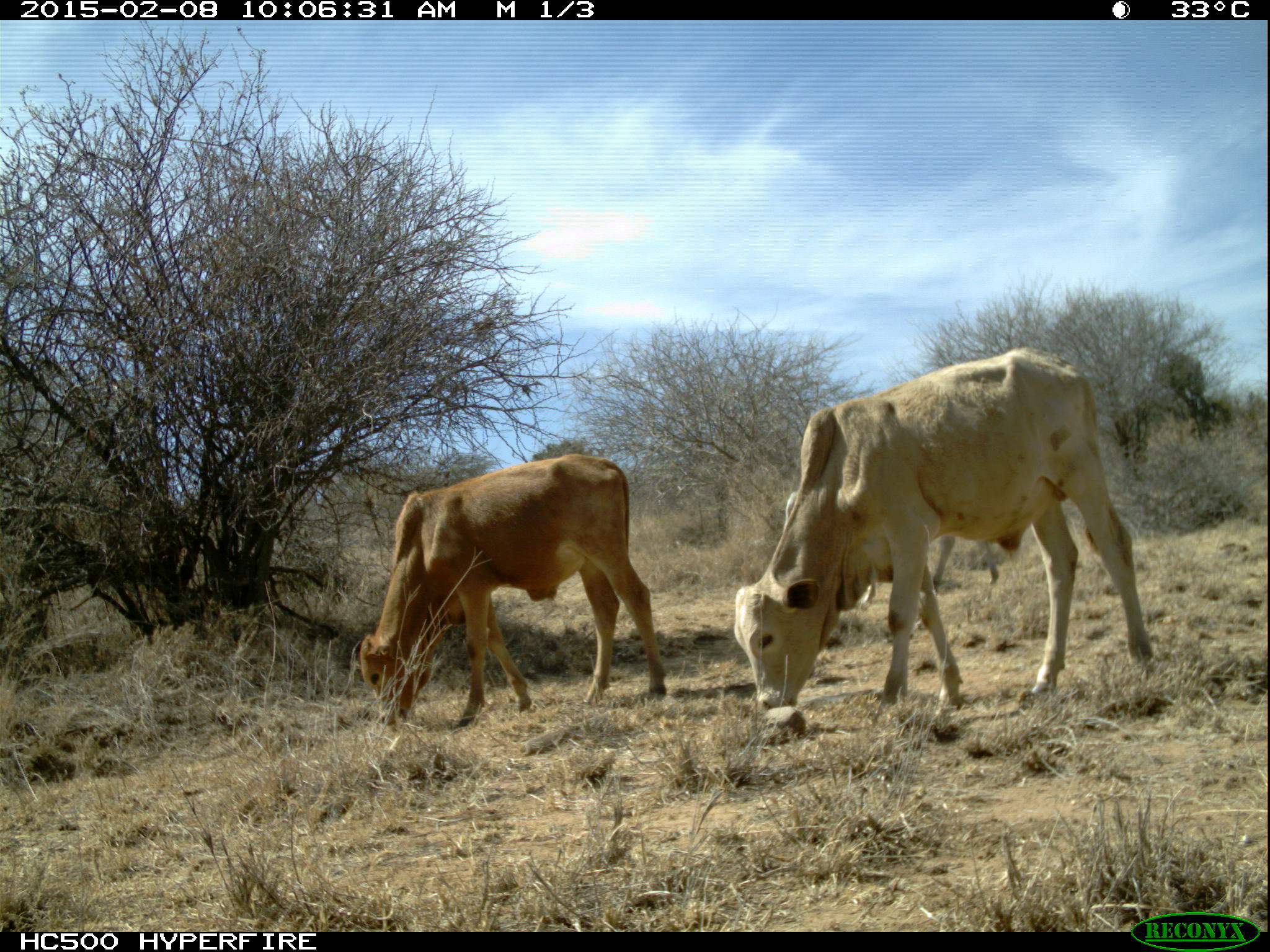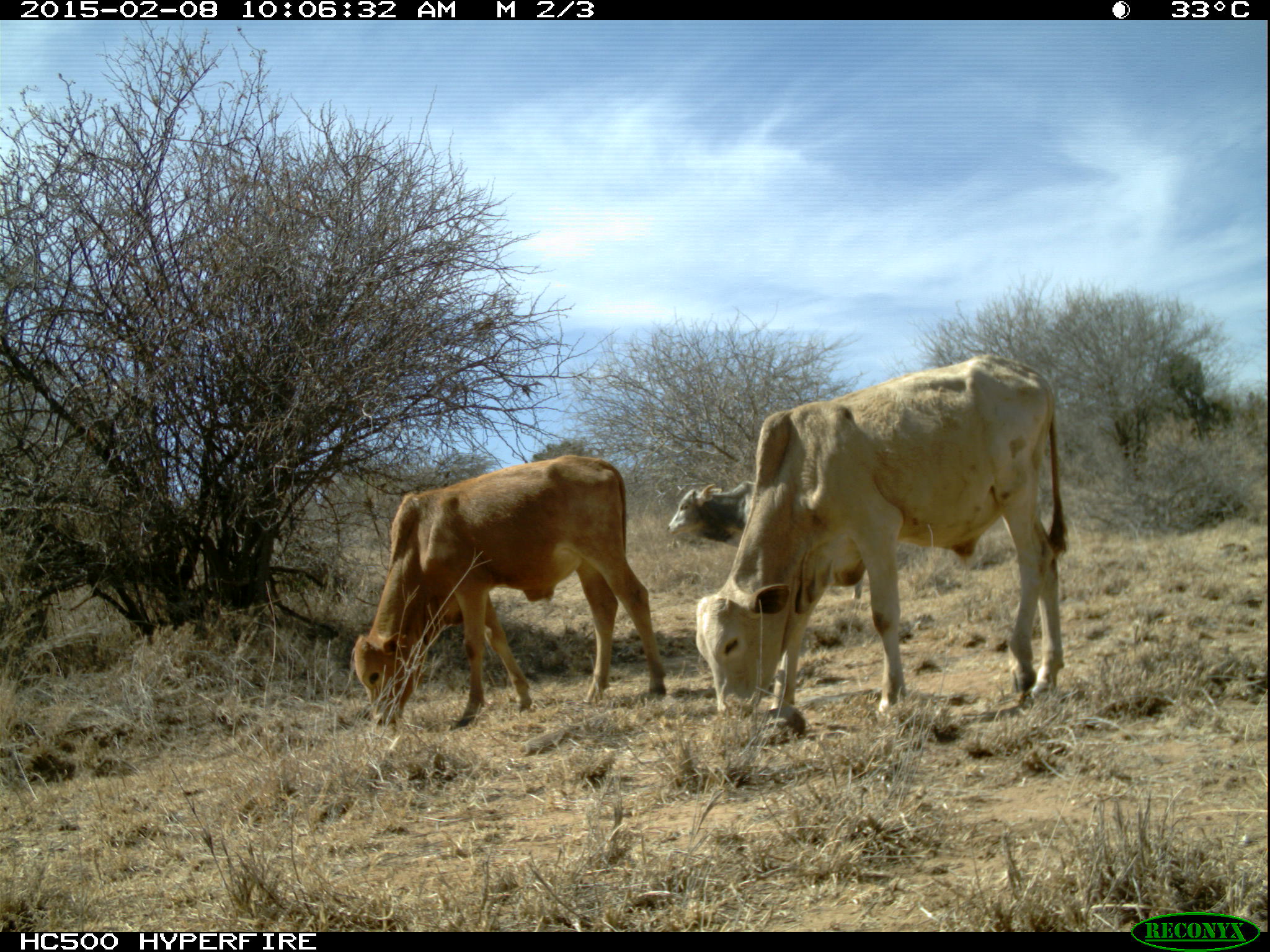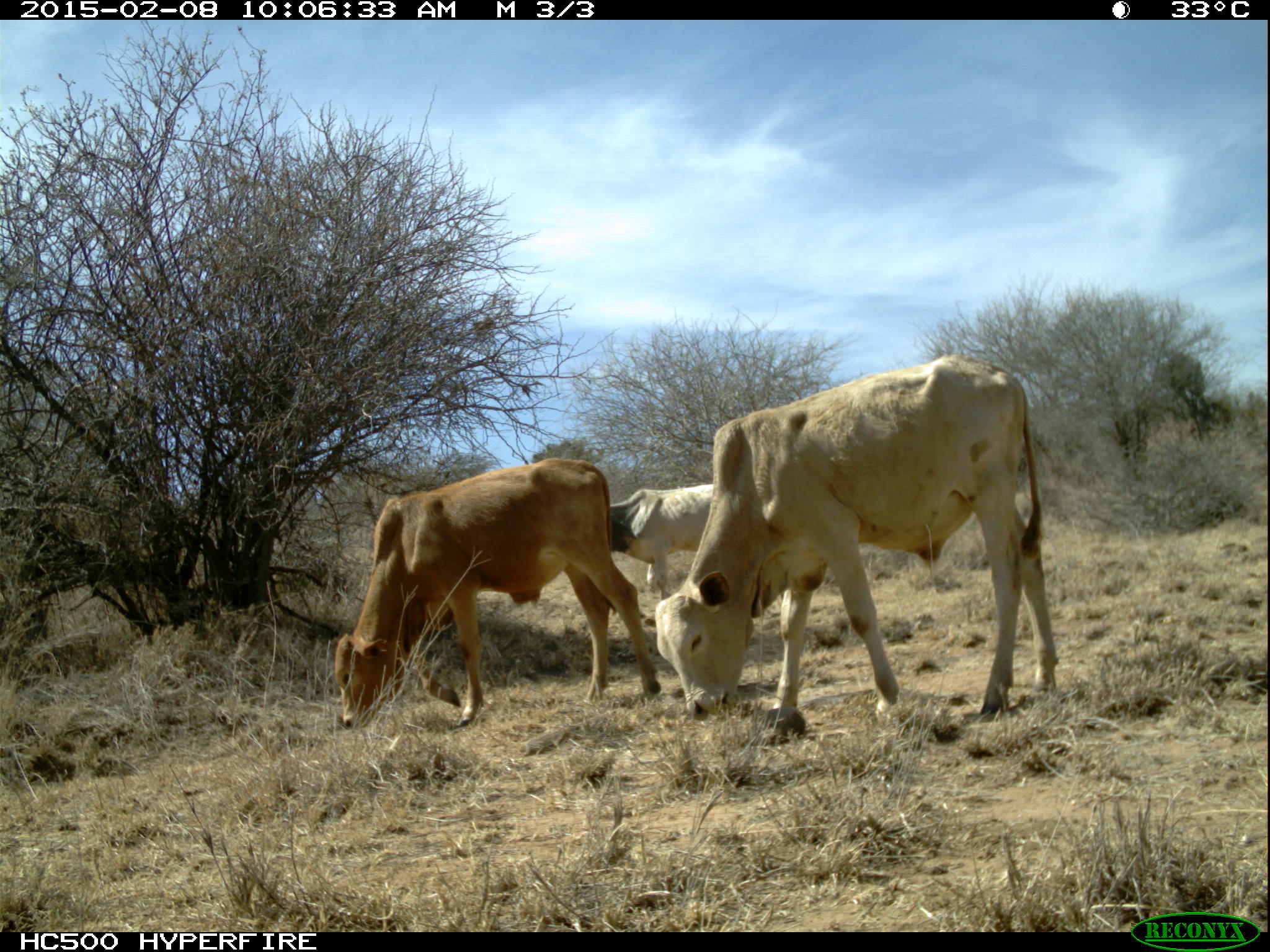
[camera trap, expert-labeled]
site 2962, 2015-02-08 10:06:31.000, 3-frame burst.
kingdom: Animalia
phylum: Chordata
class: Mammalia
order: Artiodactyla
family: Bovidae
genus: Bos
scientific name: Bos taurus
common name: domestic cattle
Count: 26.